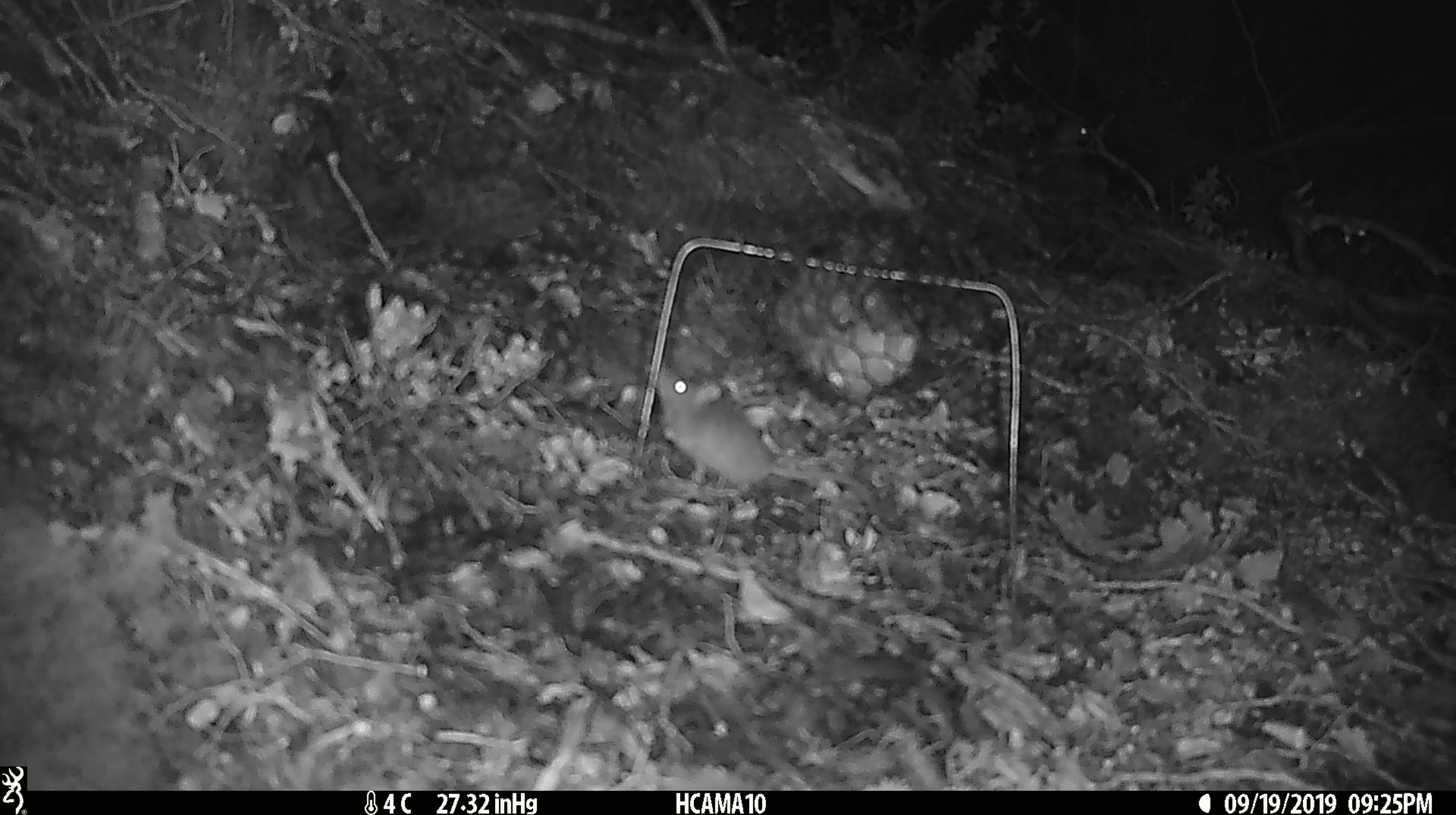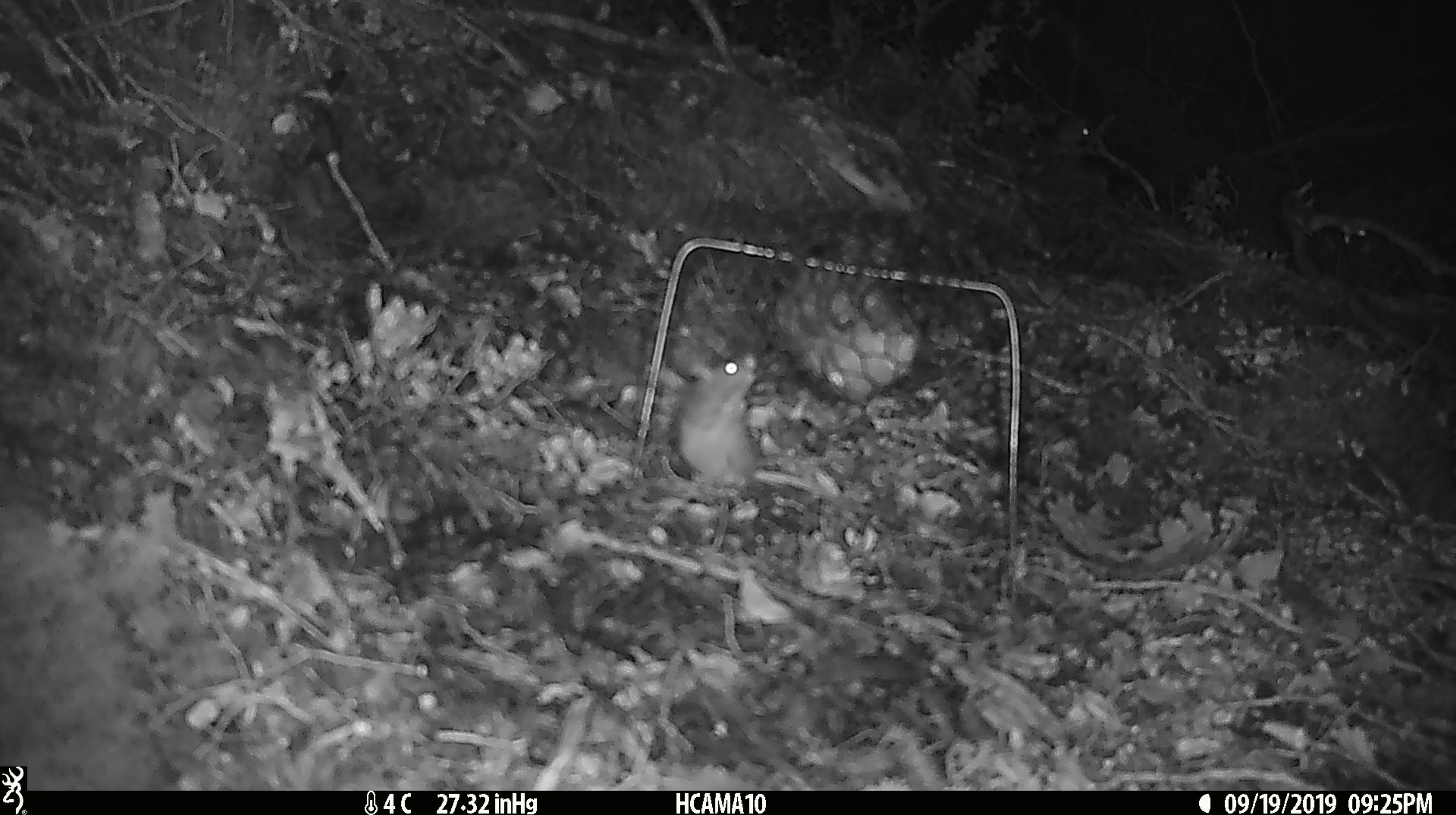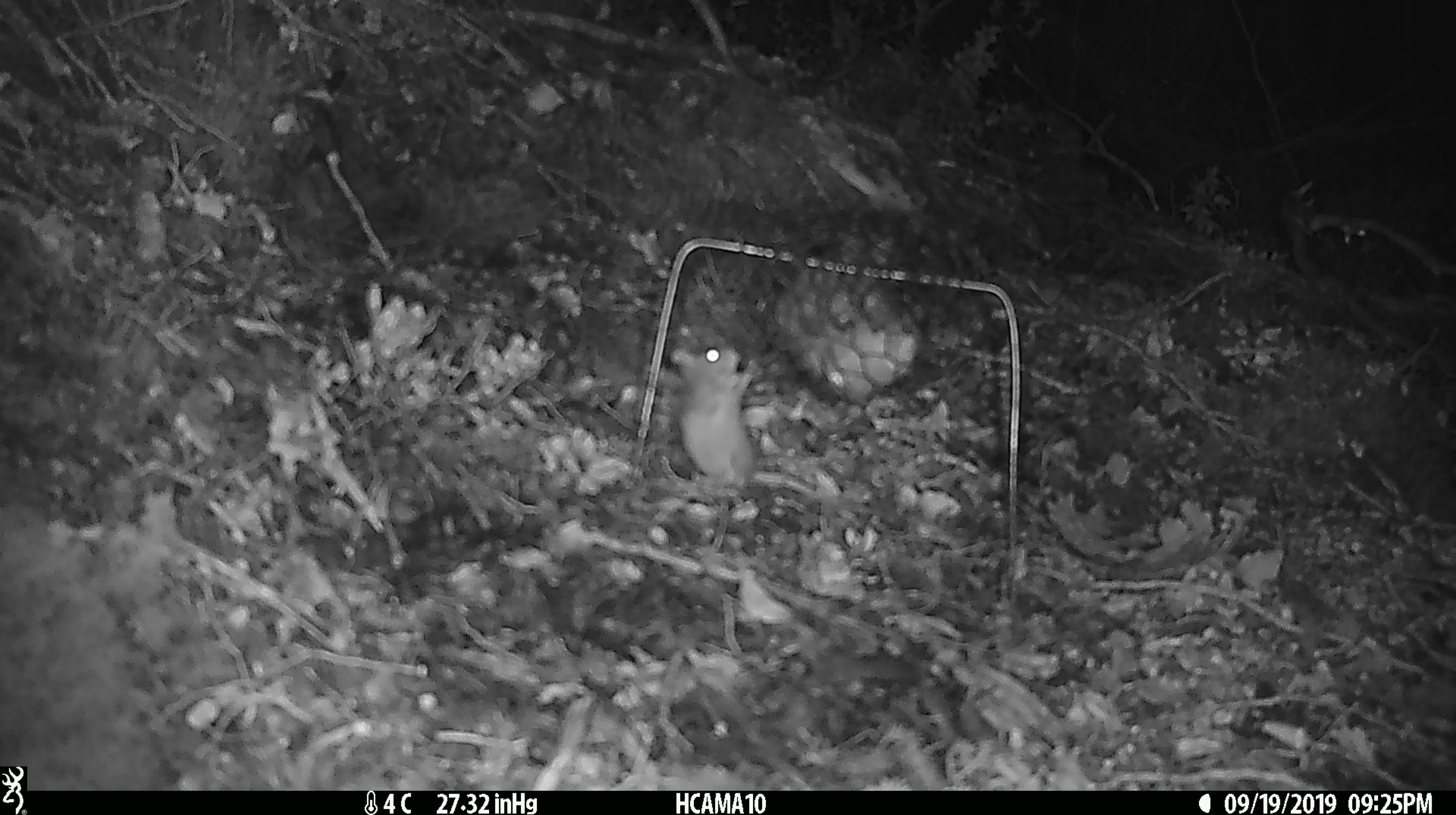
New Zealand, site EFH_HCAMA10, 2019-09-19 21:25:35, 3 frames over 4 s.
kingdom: Animalia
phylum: Chordata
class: Mammalia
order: Rodentia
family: Muridae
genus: Mus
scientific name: Mus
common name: mouse